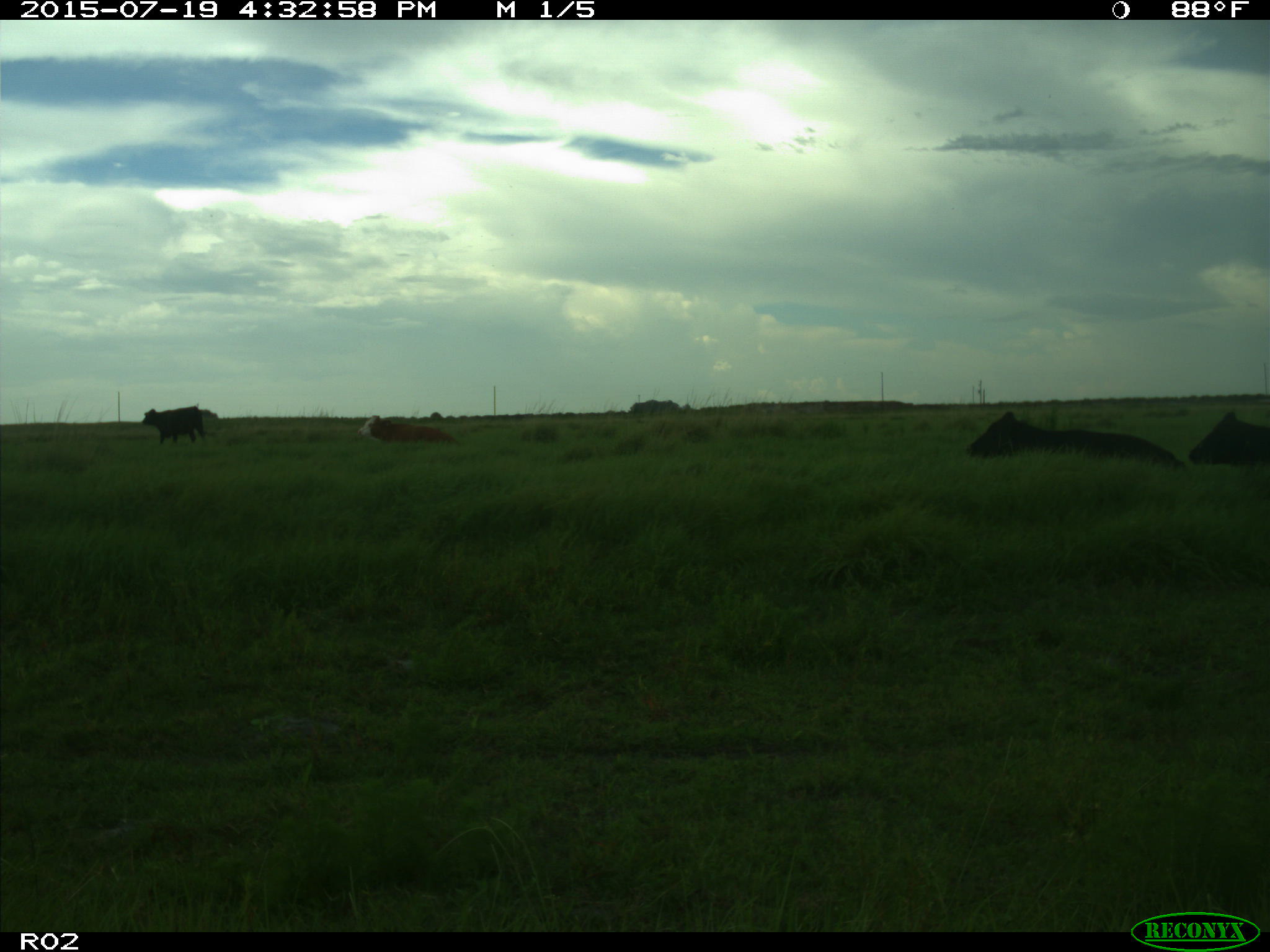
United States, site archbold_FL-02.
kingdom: Animalia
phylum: Chordata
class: Mammalia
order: Artiodactyla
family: Bovidae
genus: Bos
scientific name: Bos taurus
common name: domestic cow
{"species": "Bos taurus (domestic cow)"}